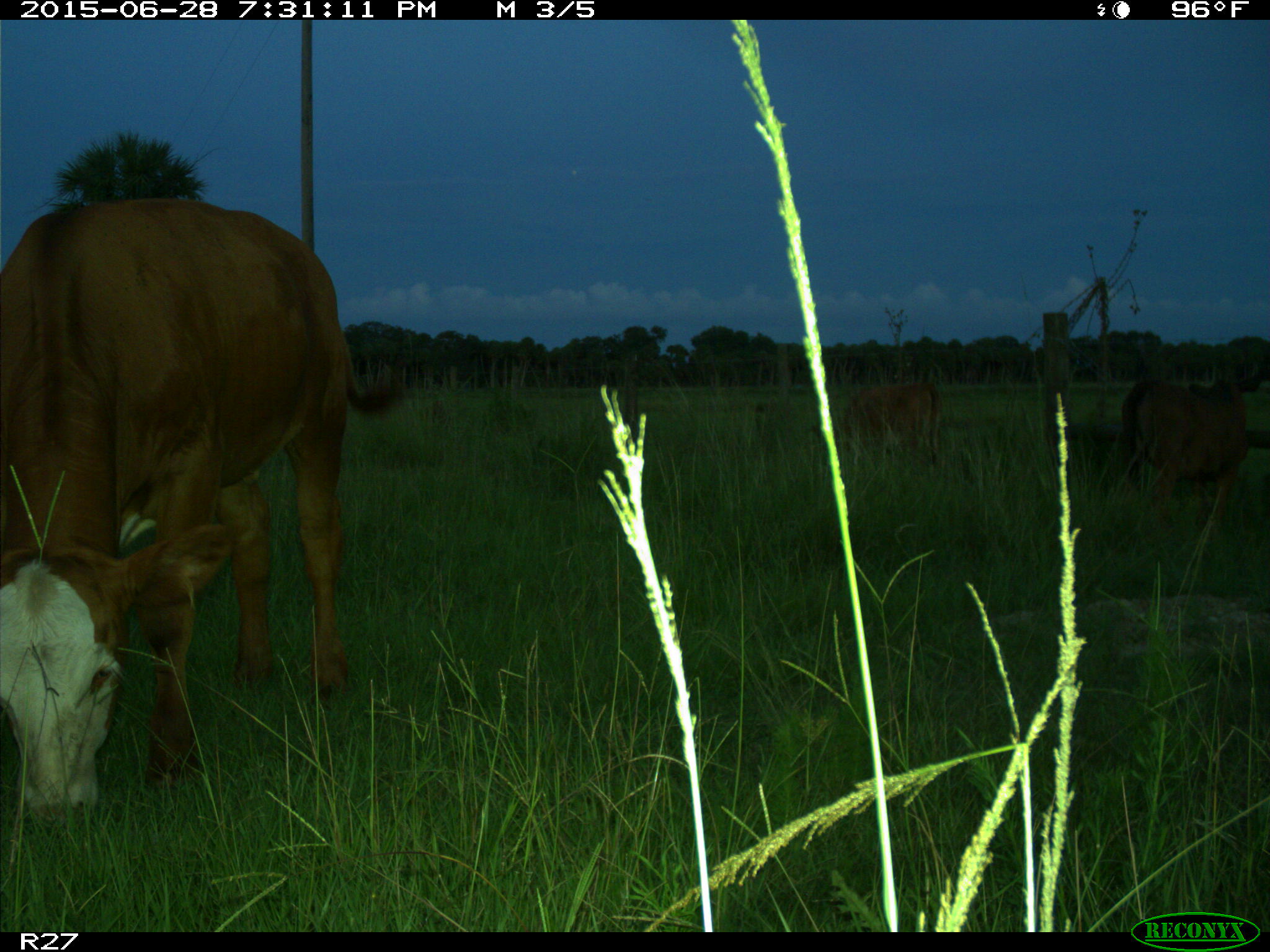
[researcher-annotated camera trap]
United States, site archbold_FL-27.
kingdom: Animalia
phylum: Chordata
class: Mammalia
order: Artiodactyla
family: Bovidae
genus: Bos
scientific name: Bos taurus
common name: domestic cow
Bos taurus (domestic cow).